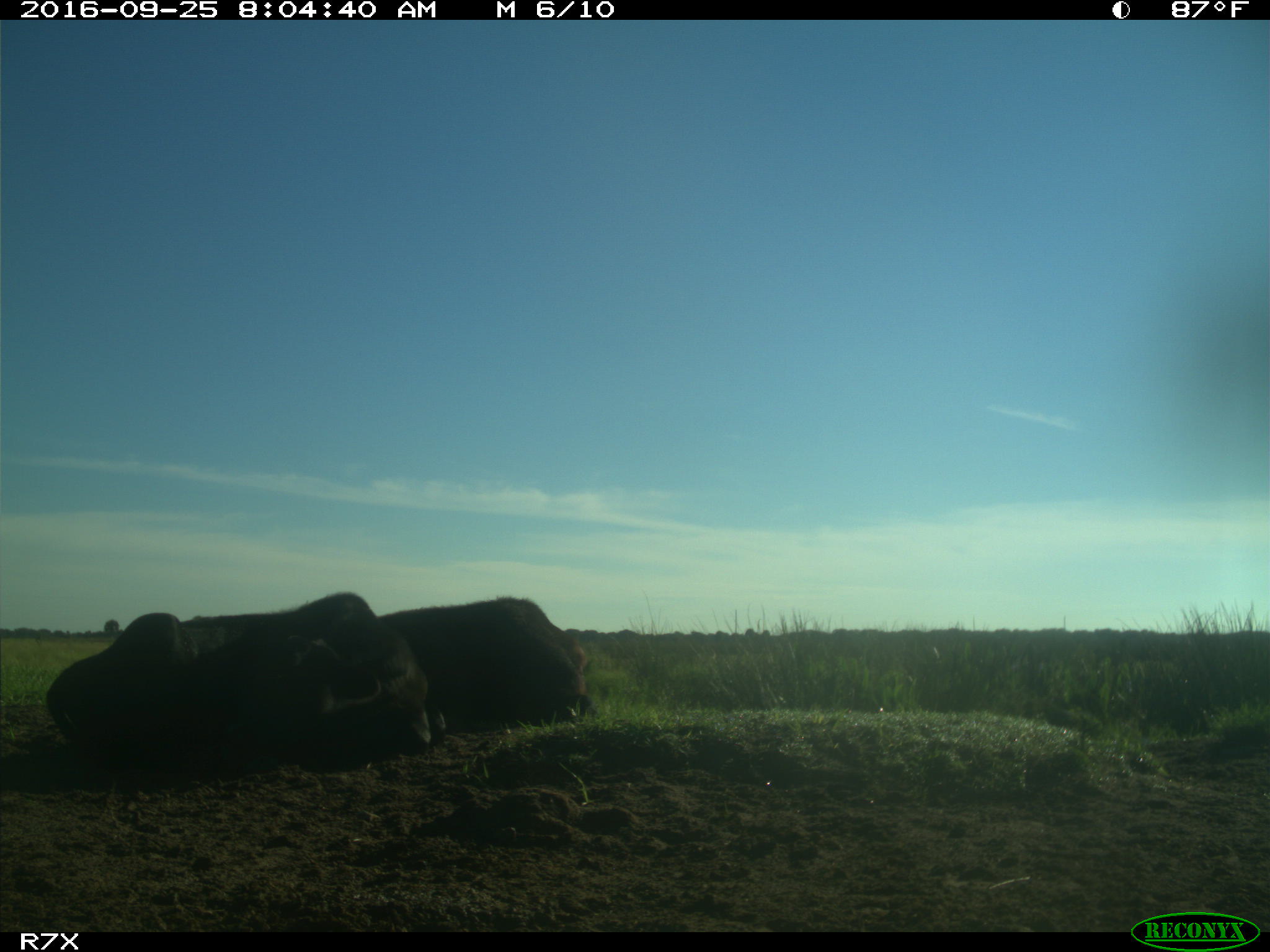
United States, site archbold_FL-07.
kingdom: Animalia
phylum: Chordata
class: Mammalia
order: Artiodactyla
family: Bovidae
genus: Bos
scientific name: Bos taurus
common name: domestic cow